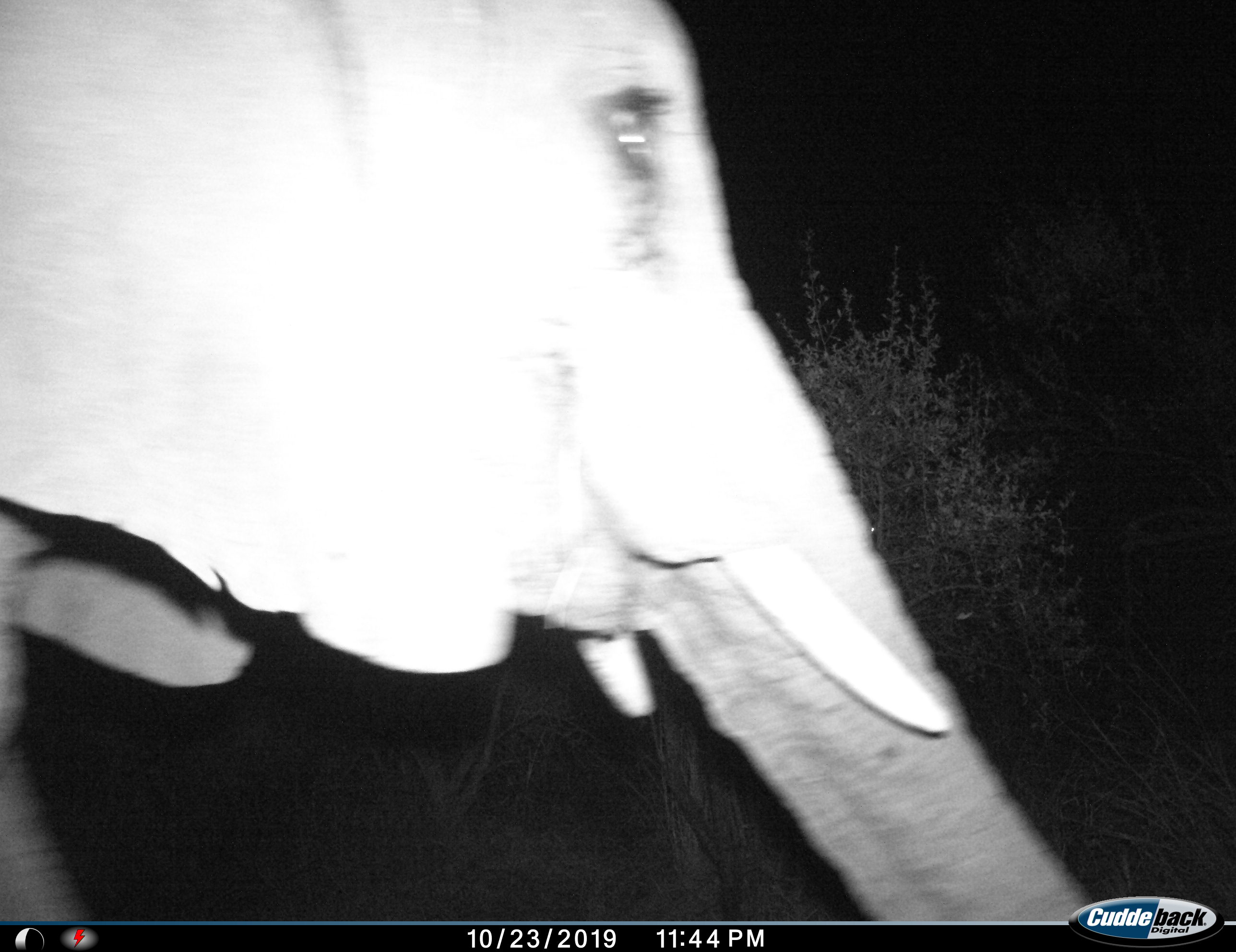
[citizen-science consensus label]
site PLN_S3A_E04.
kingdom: Animalia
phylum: Chordata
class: Mammalia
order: Proboscidea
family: Elephantidae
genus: Loxodonta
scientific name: Loxodonta africana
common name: african bush elephant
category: elephant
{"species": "elephant (african bush elephant) (Loxodonta africana)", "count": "1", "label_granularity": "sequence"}